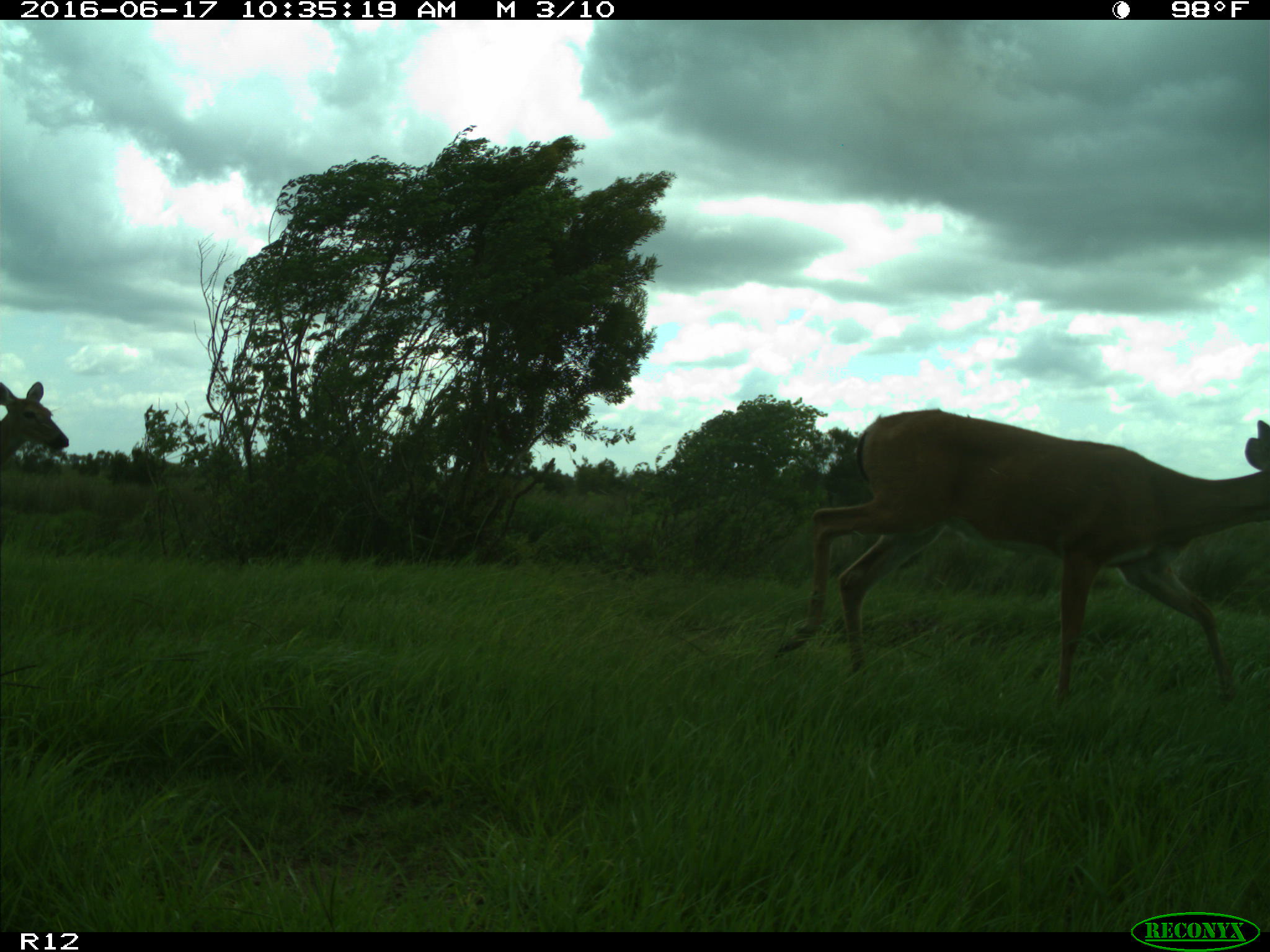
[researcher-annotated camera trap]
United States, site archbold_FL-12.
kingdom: Animalia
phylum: Chordata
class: Mammalia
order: Artiodactyla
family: Cervidae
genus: Odocoileus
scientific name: Odocoileus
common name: deer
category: unidentified deer